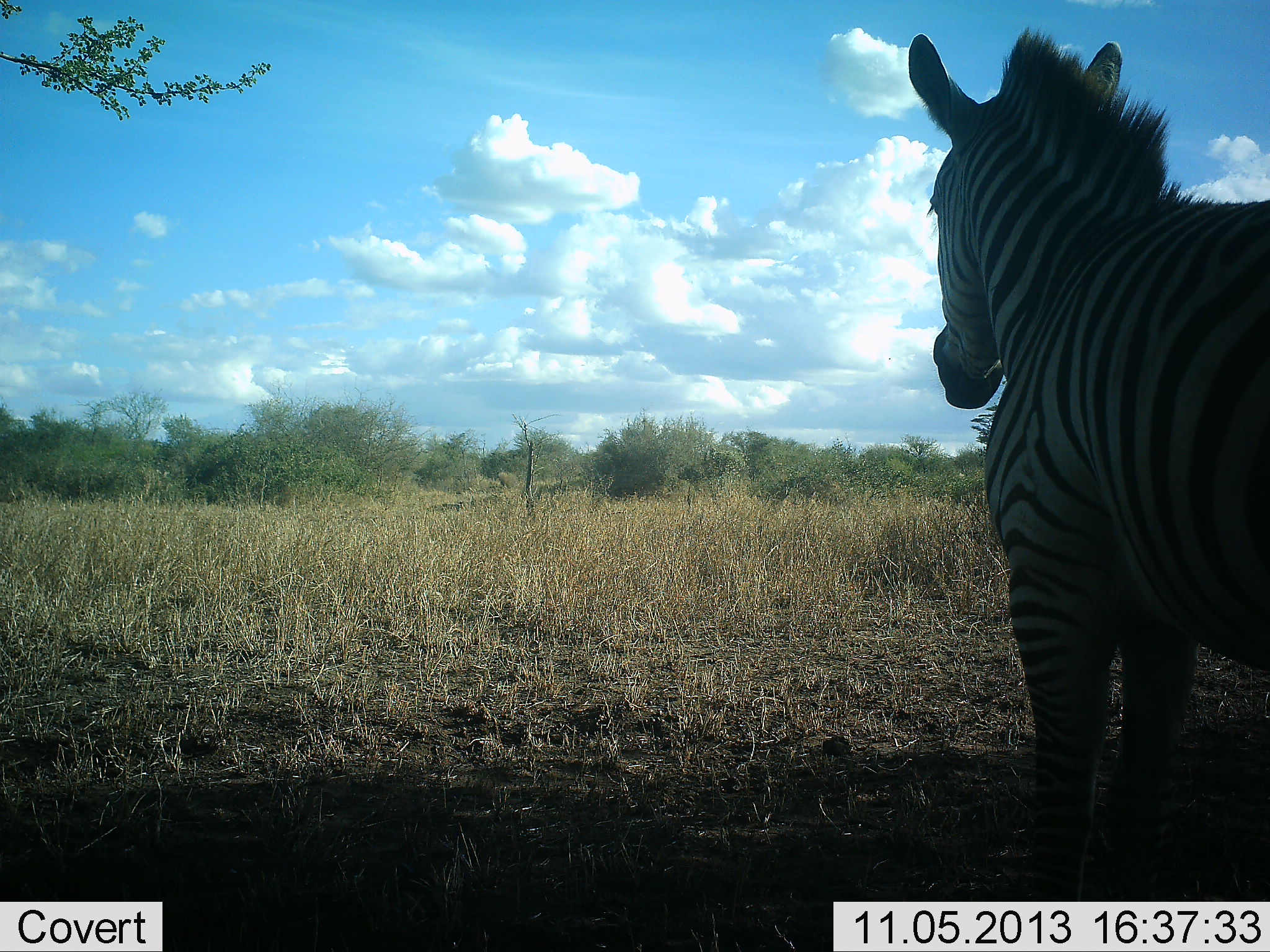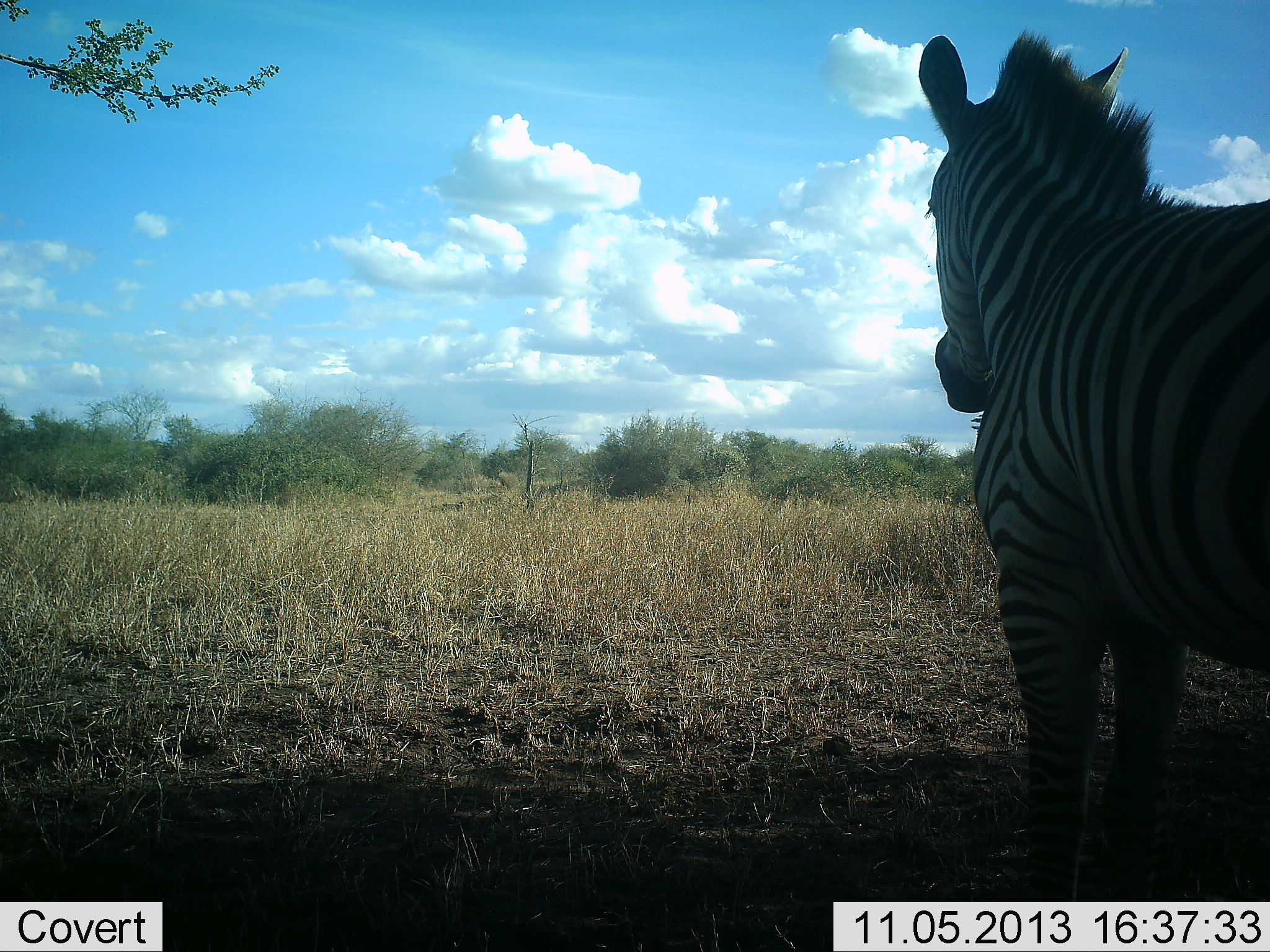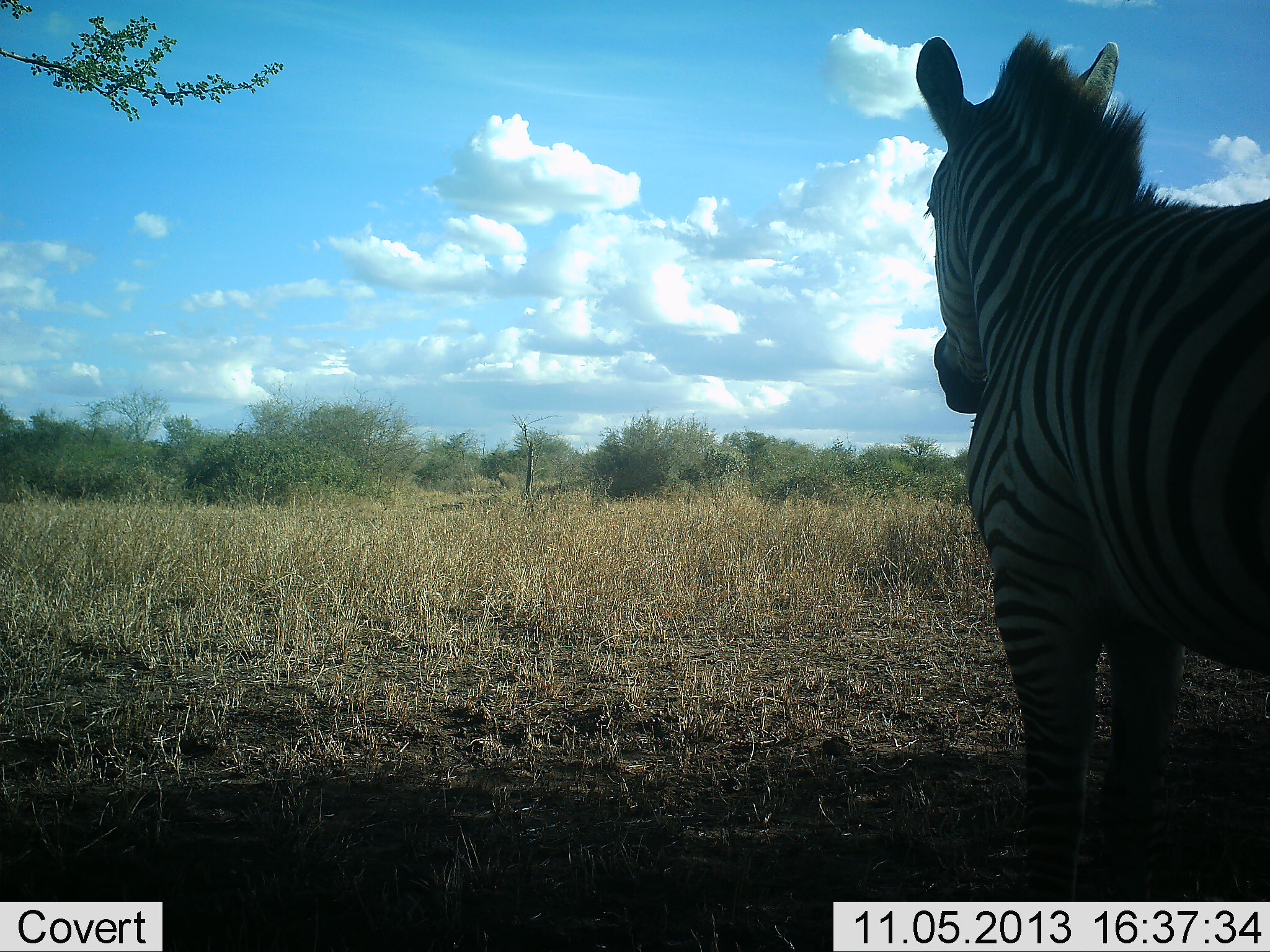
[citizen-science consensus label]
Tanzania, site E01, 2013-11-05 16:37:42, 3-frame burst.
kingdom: Animalia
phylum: Chordata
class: Mammalia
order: Perissodactyla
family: Equidae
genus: Equus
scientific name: Equus quagga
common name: plains zebra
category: zebra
Zebra (plains zebra) (Equus quagga), count 1. Behavior (volunteer vote fractions): standing 100%, resting 0%, moving 0%, interacting 0%. Young present (vote fraction): 0%. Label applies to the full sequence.